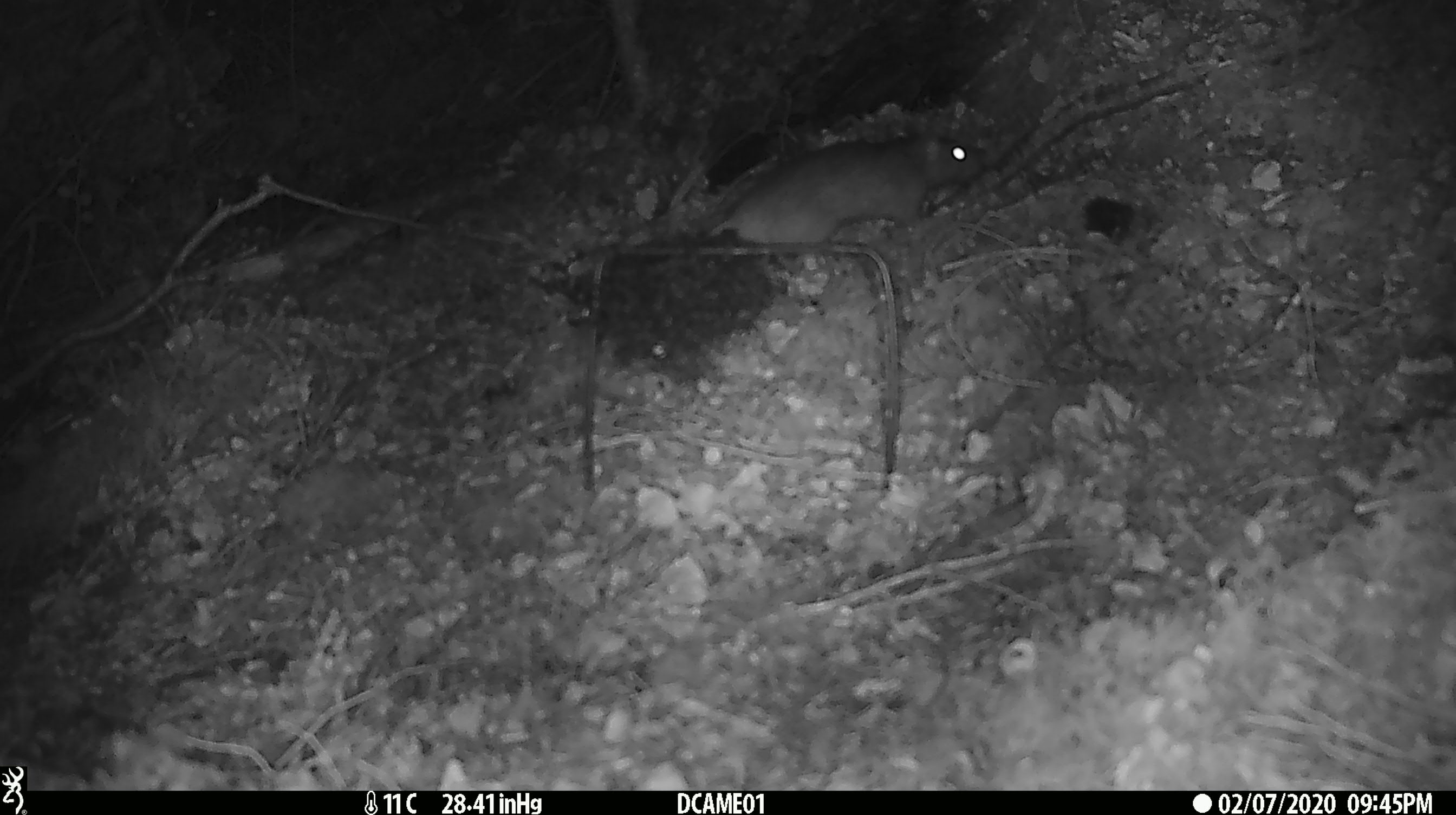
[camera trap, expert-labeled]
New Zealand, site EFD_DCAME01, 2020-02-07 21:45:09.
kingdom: Animalia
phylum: Chordata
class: Mammalia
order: Rodentia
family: Muridae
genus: Rattus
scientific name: Rattus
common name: rat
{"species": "rat (Rattus)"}